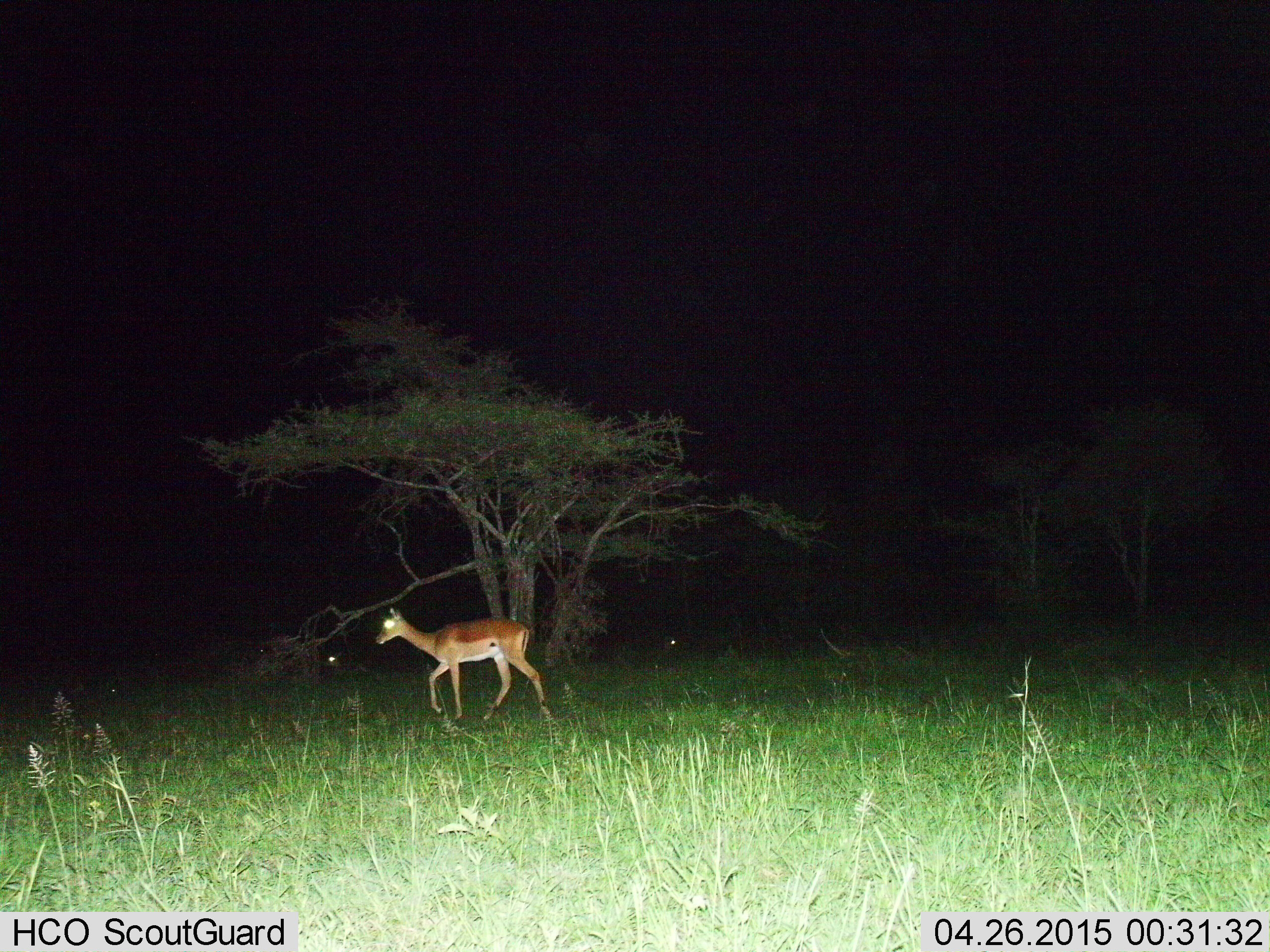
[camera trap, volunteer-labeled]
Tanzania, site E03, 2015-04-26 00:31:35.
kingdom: Animalia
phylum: Chordata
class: Mammalia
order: Artiodactyla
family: Bovidae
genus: Aepyceros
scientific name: Aepyceros melampus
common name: impala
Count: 1.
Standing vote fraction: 20%.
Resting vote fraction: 30%.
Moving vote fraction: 100%.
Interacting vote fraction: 0%.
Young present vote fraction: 0%.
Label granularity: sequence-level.